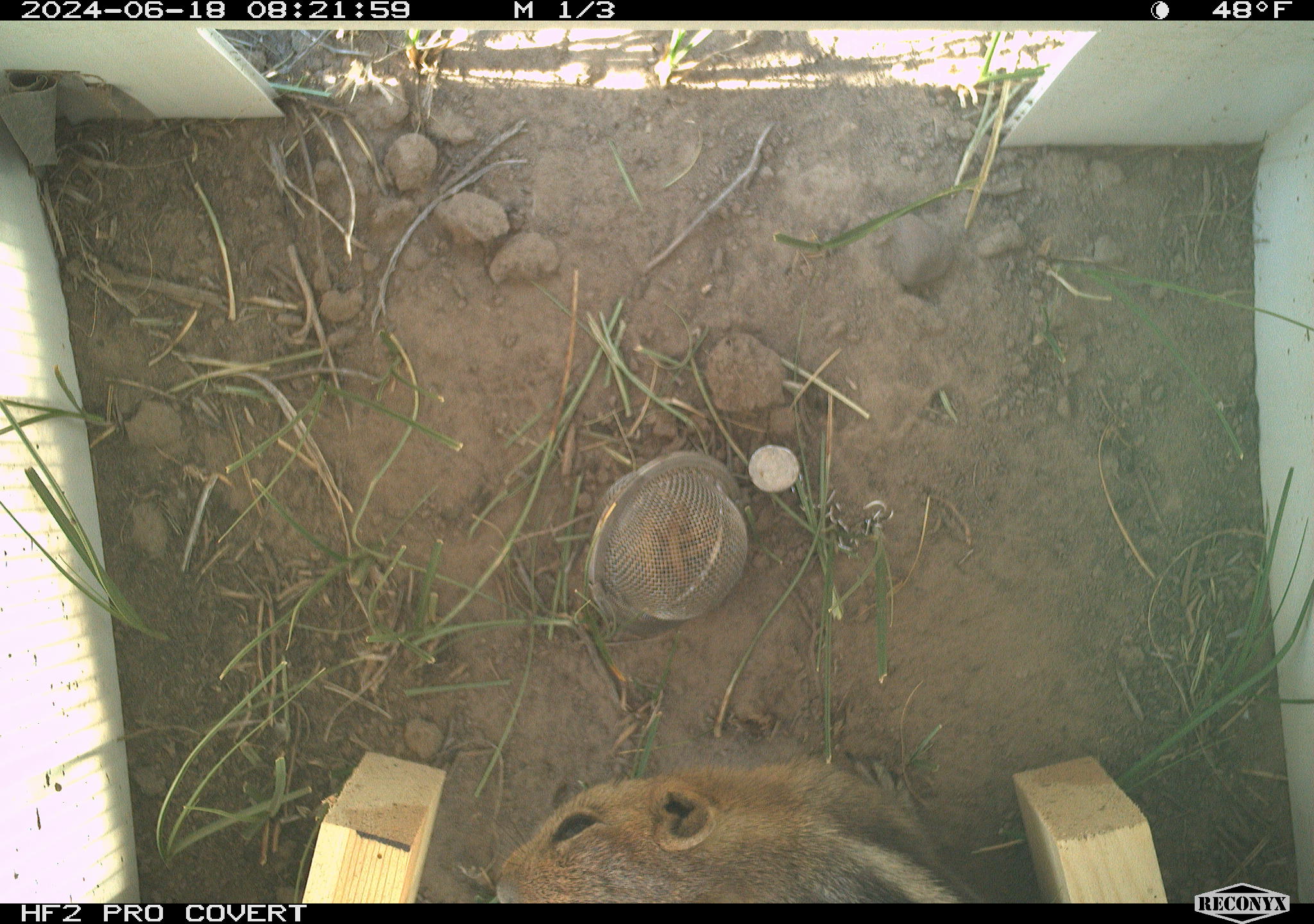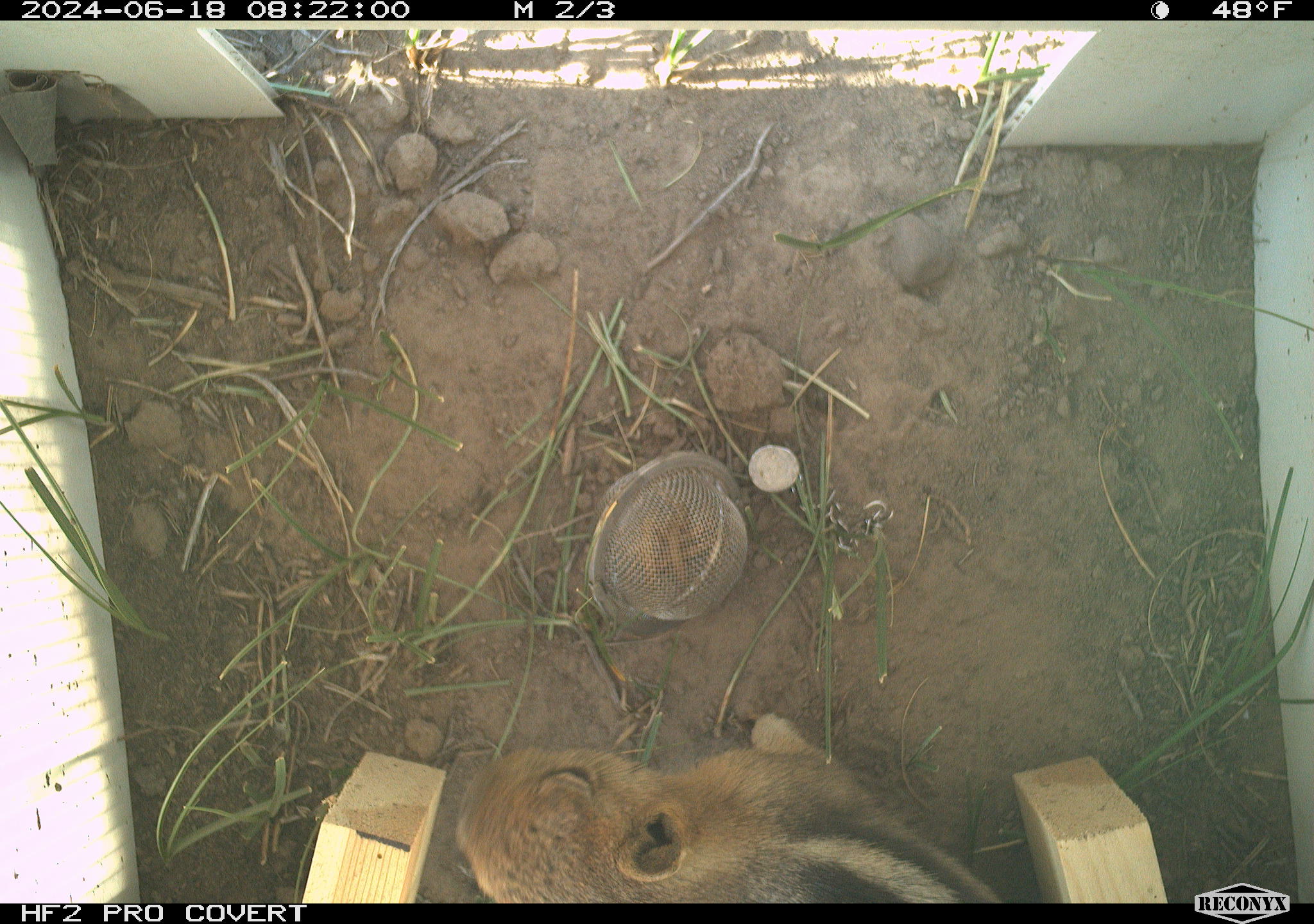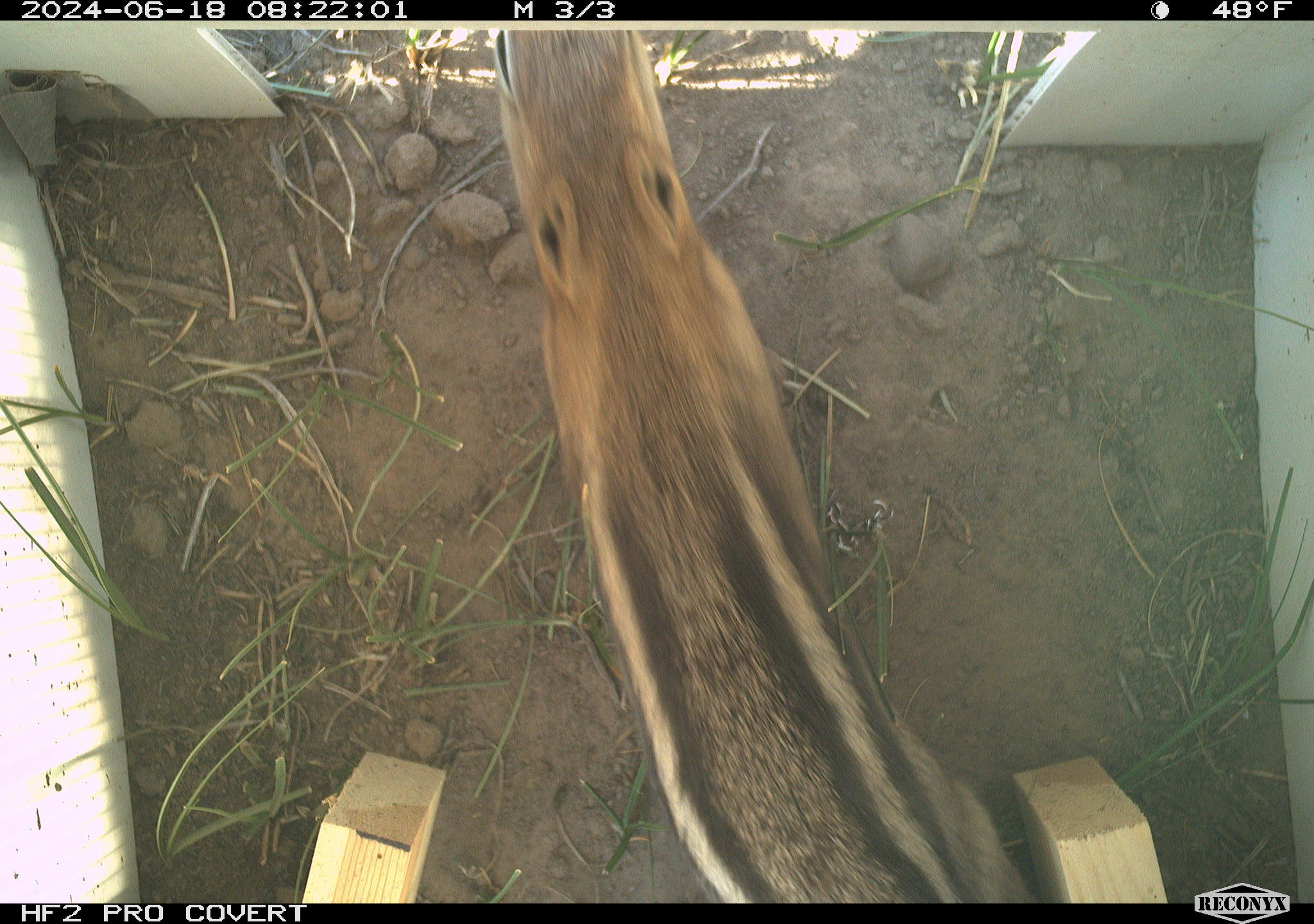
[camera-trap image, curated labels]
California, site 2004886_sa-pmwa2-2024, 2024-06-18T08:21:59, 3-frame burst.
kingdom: Animalia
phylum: Chordata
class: Mammalia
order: Rodentia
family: Sciuridae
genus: Callospermophilus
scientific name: Callospermophilus lateralis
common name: golden mantled ground squirrel